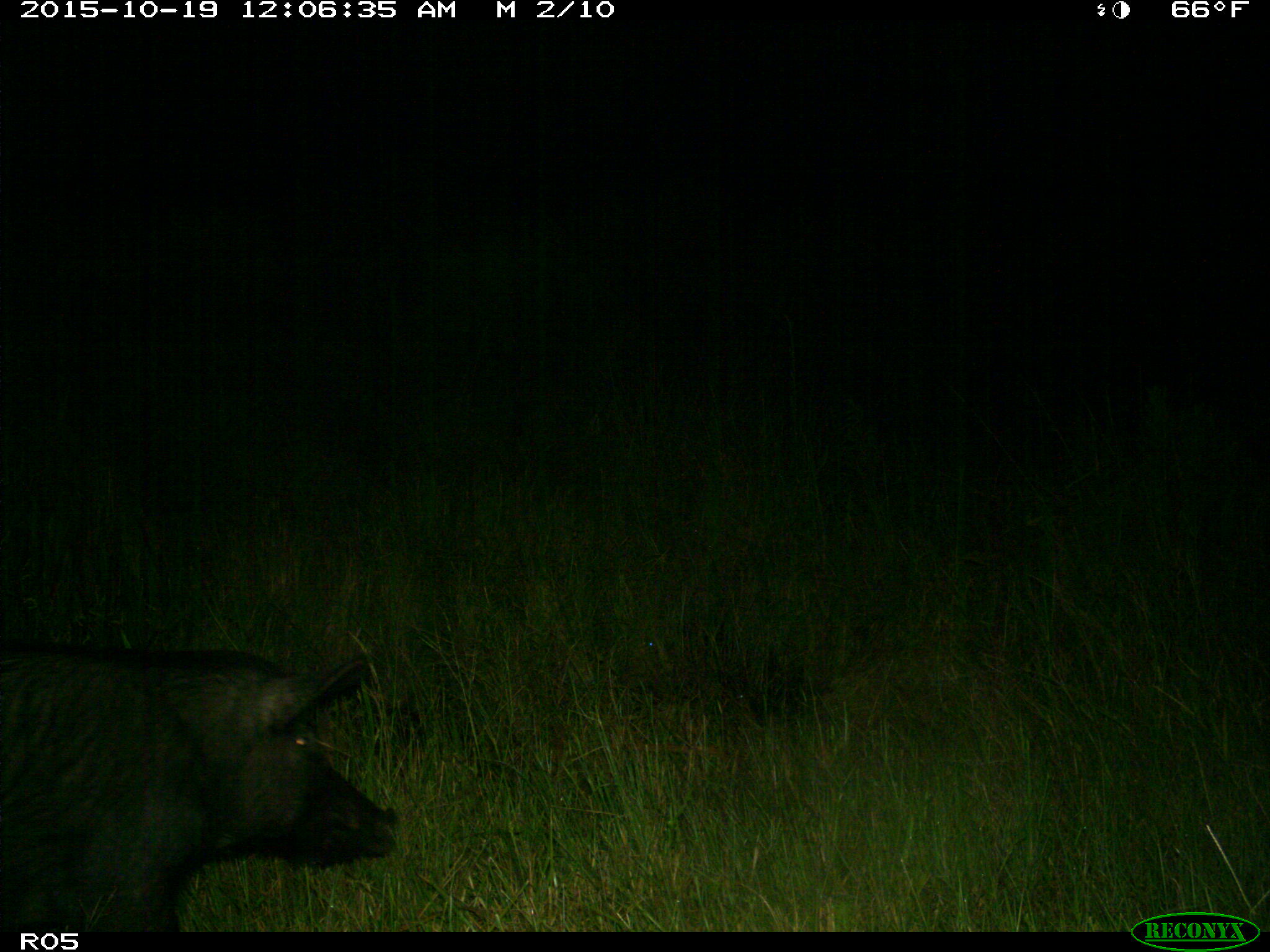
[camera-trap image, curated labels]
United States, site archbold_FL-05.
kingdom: Animalia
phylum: Chordata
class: Mammalia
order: Artiodactyla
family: Suidae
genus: Sus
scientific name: Sus scrofa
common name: wild boar